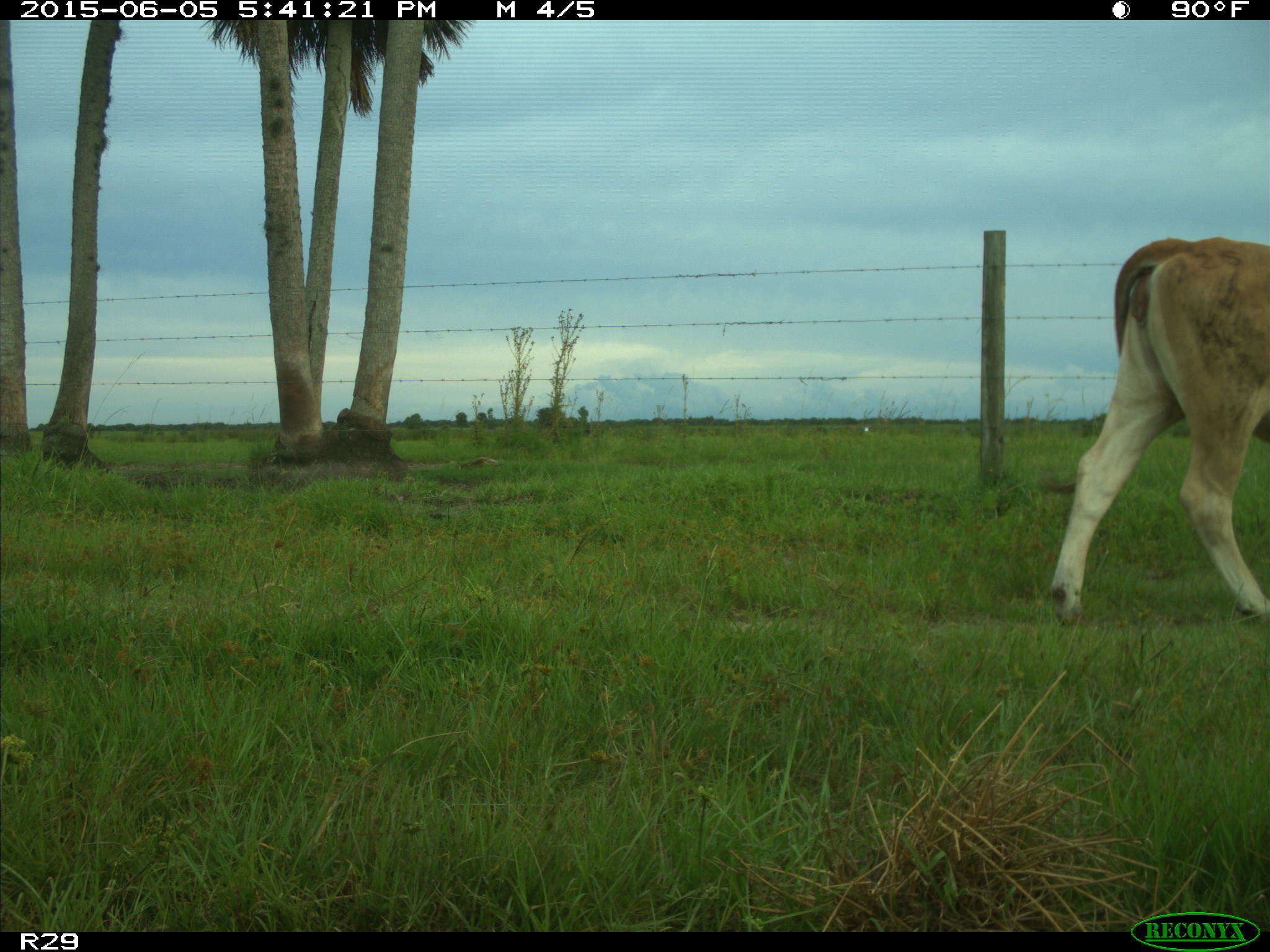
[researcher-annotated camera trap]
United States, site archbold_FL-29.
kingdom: Animalia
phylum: Chordata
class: Mammalia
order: Artiodactyla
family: Bovidae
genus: Bos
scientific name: Bos taurus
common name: domestic cow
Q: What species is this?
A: Bos taurus (domestic cow).